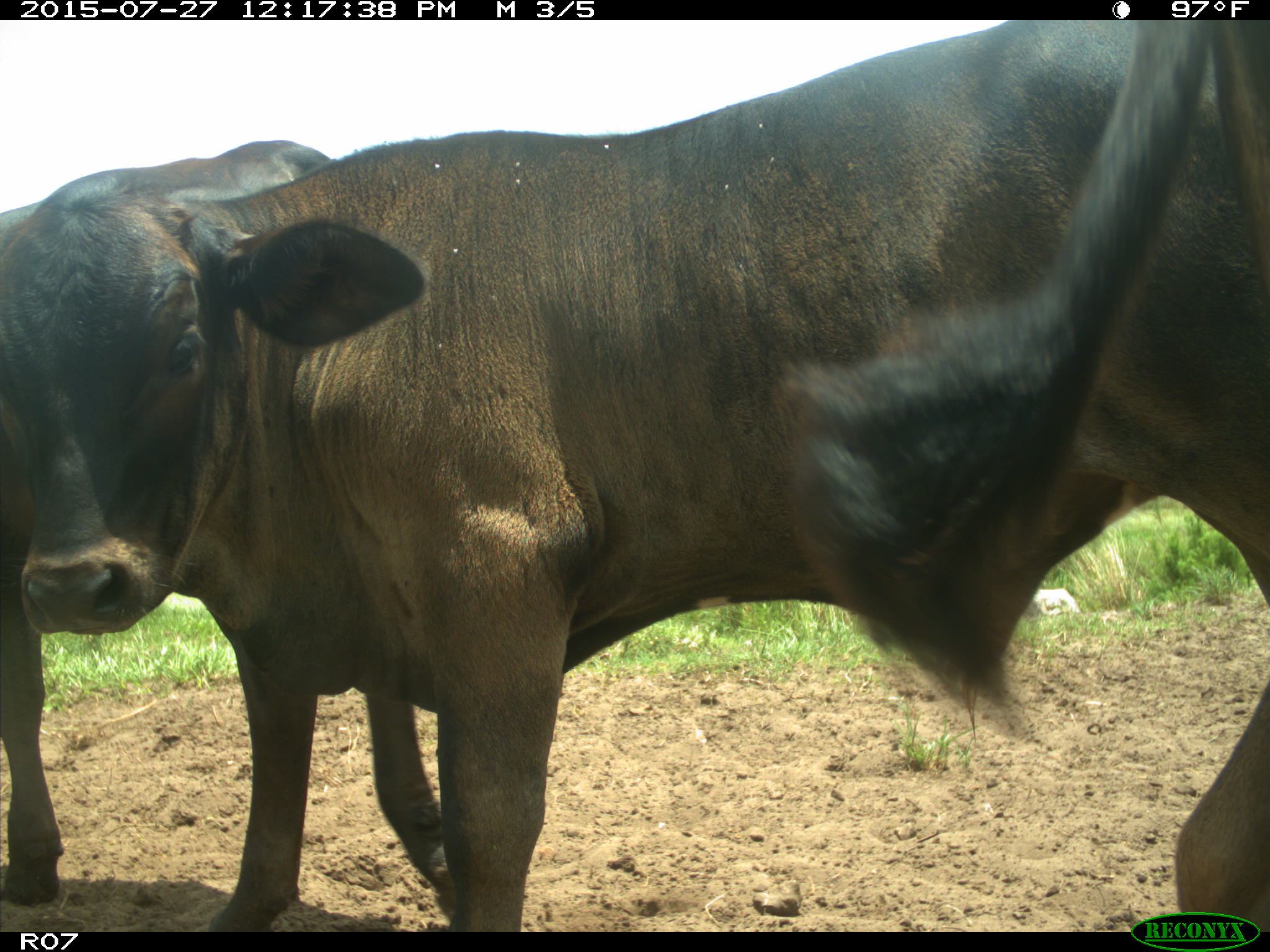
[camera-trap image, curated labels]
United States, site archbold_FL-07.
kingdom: Animalia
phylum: Chordata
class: Mammalia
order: Artiodactyla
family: Bovidae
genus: Bos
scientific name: Bos taurus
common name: domestic cow